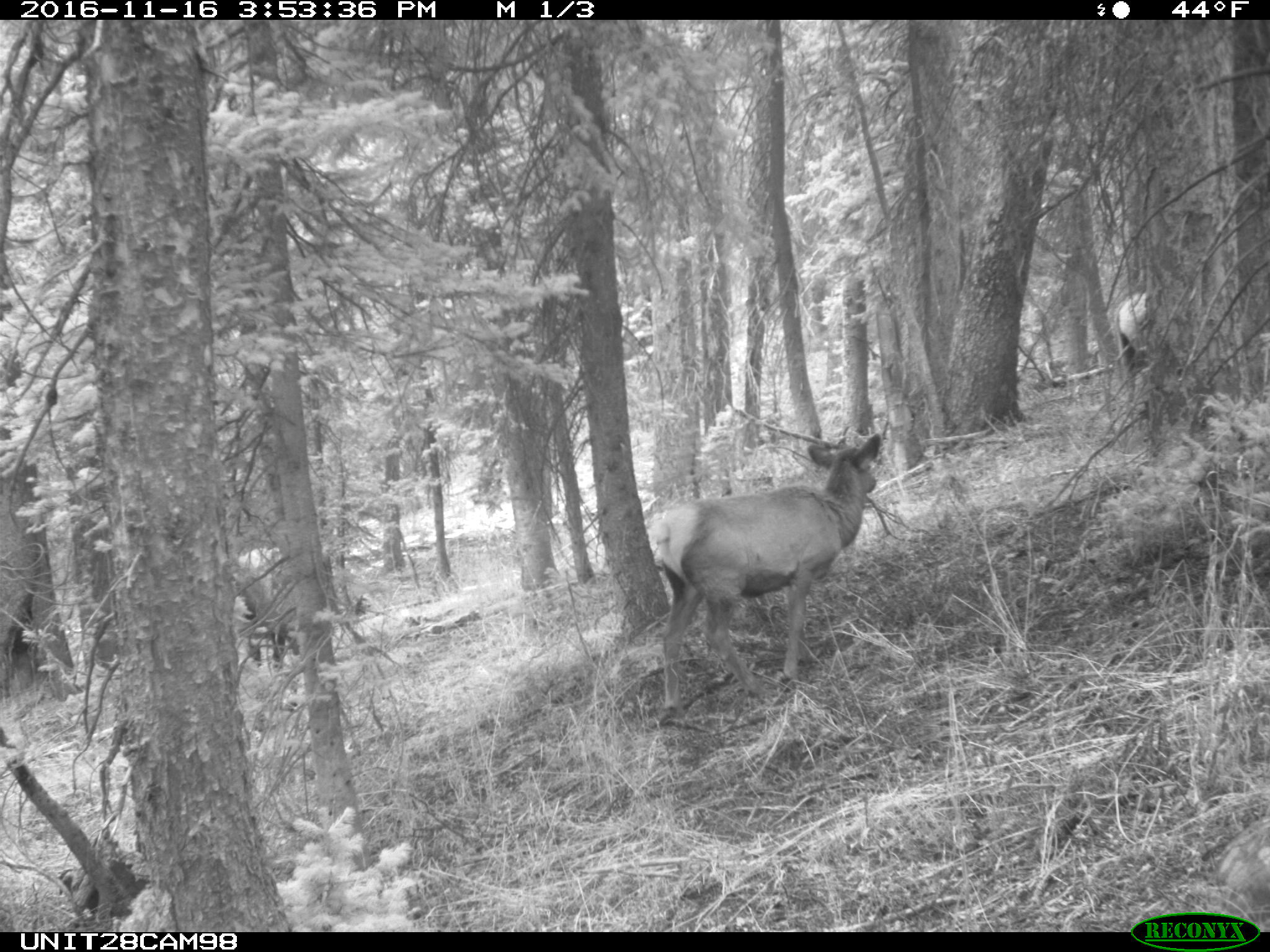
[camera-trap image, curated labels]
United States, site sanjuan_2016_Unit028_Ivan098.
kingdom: Animalia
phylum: Chordata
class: Mammalia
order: Artiodactyla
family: Cervidae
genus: Cervus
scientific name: Cervus elaphus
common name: red deer